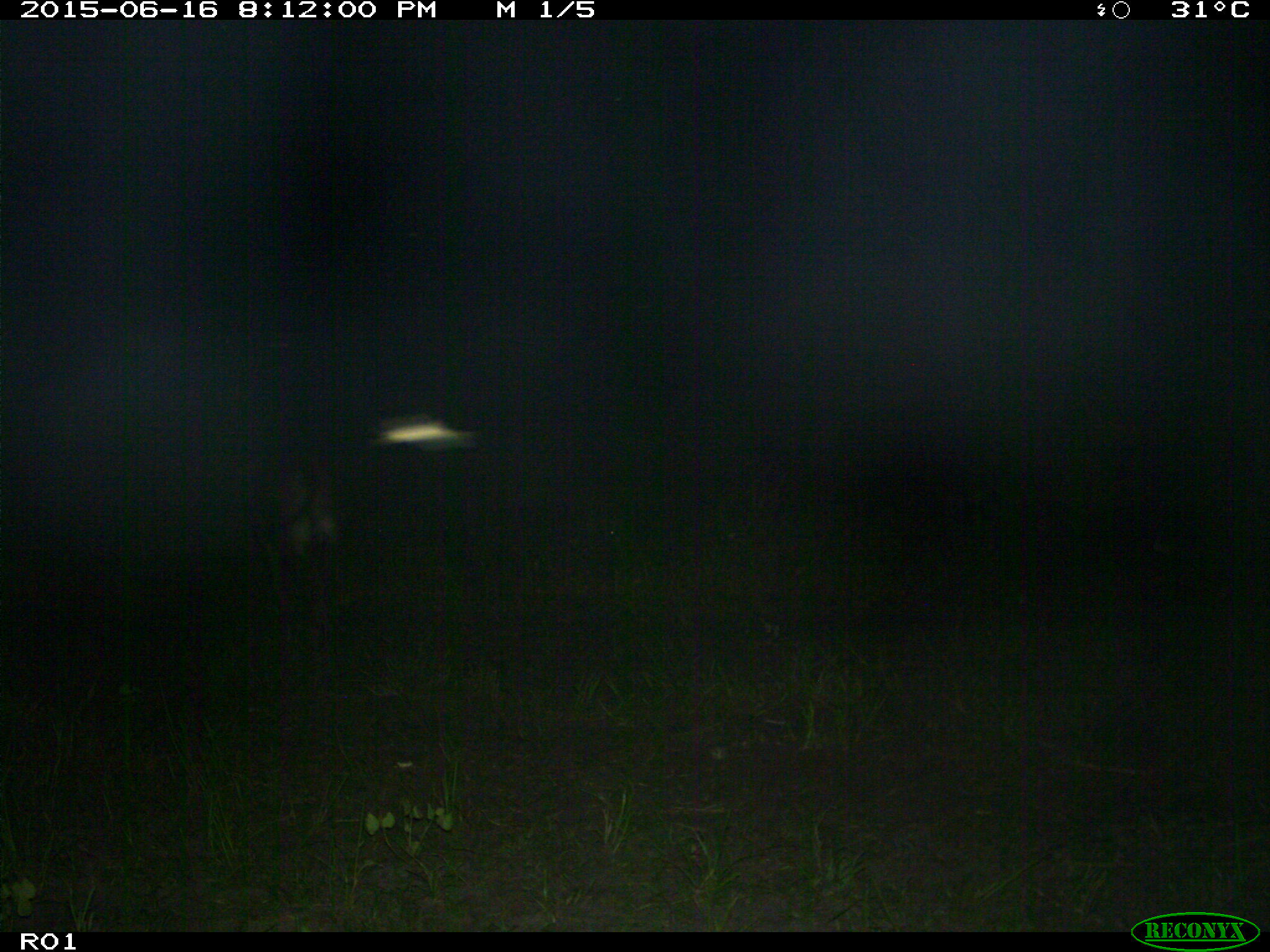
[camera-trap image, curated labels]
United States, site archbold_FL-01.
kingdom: Animalia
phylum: Chordata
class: Mammalia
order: Artiodactyla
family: Bovidae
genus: Bos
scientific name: Bos taurus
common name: domestic cow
Bos taurus (domestic cow).